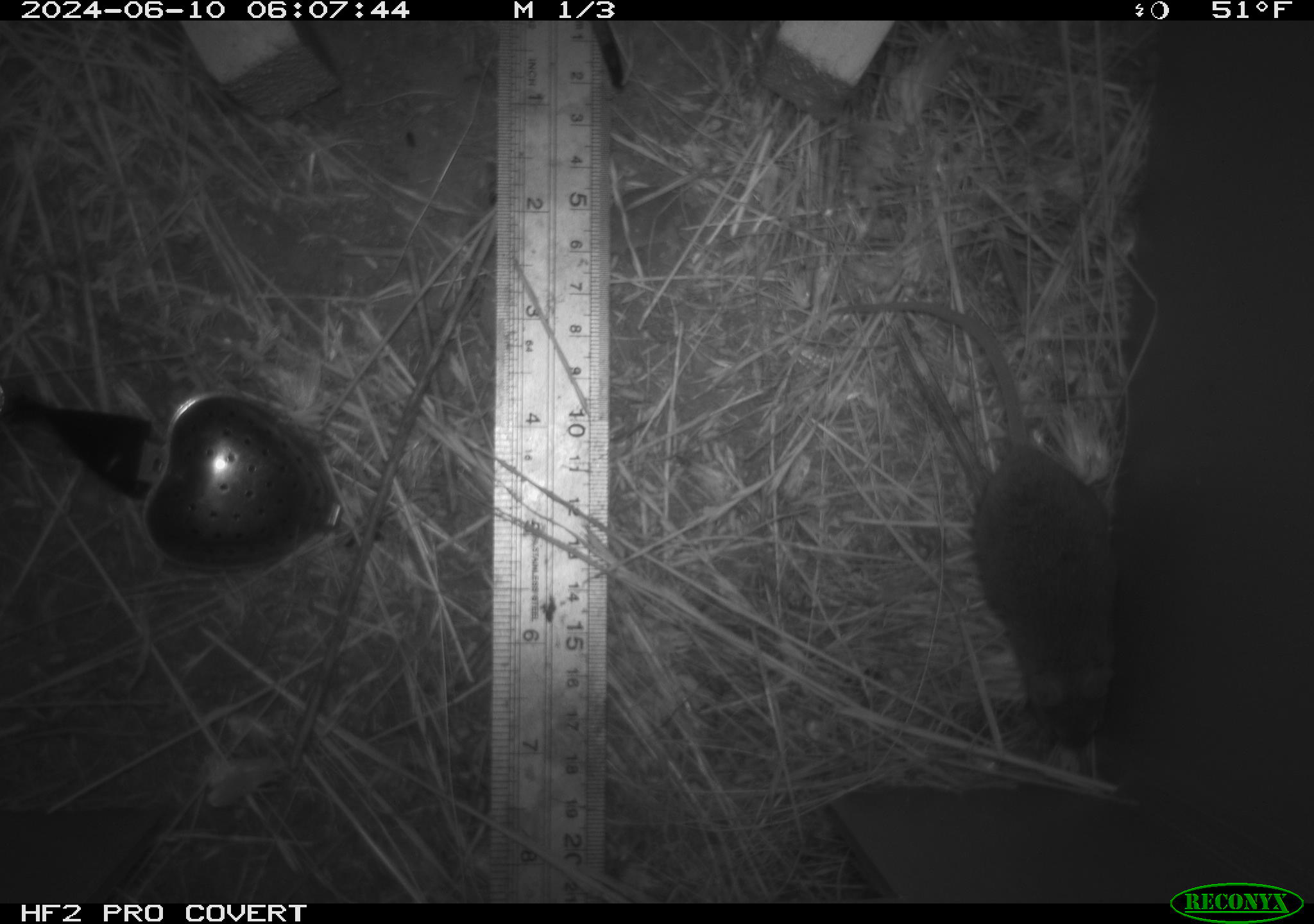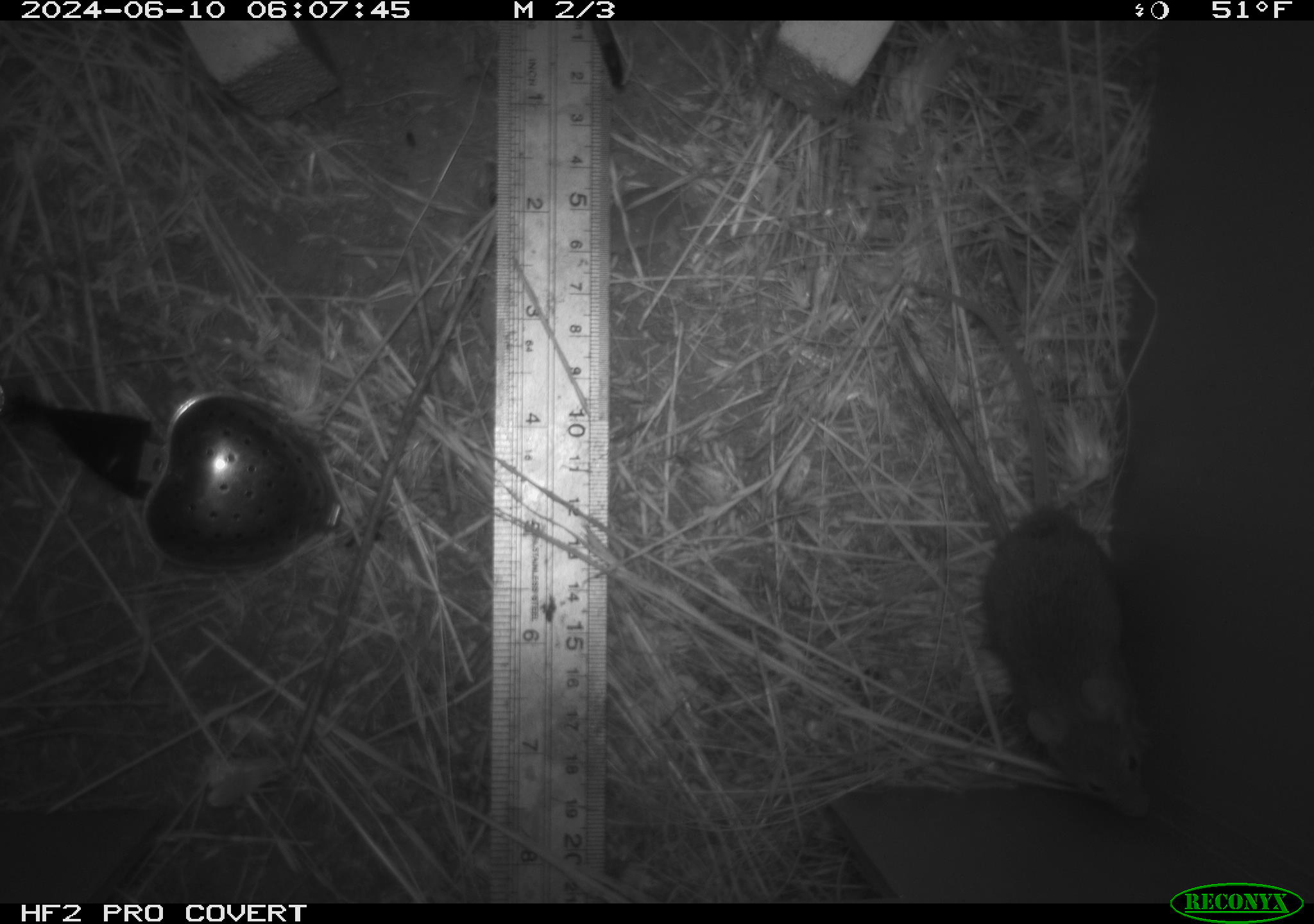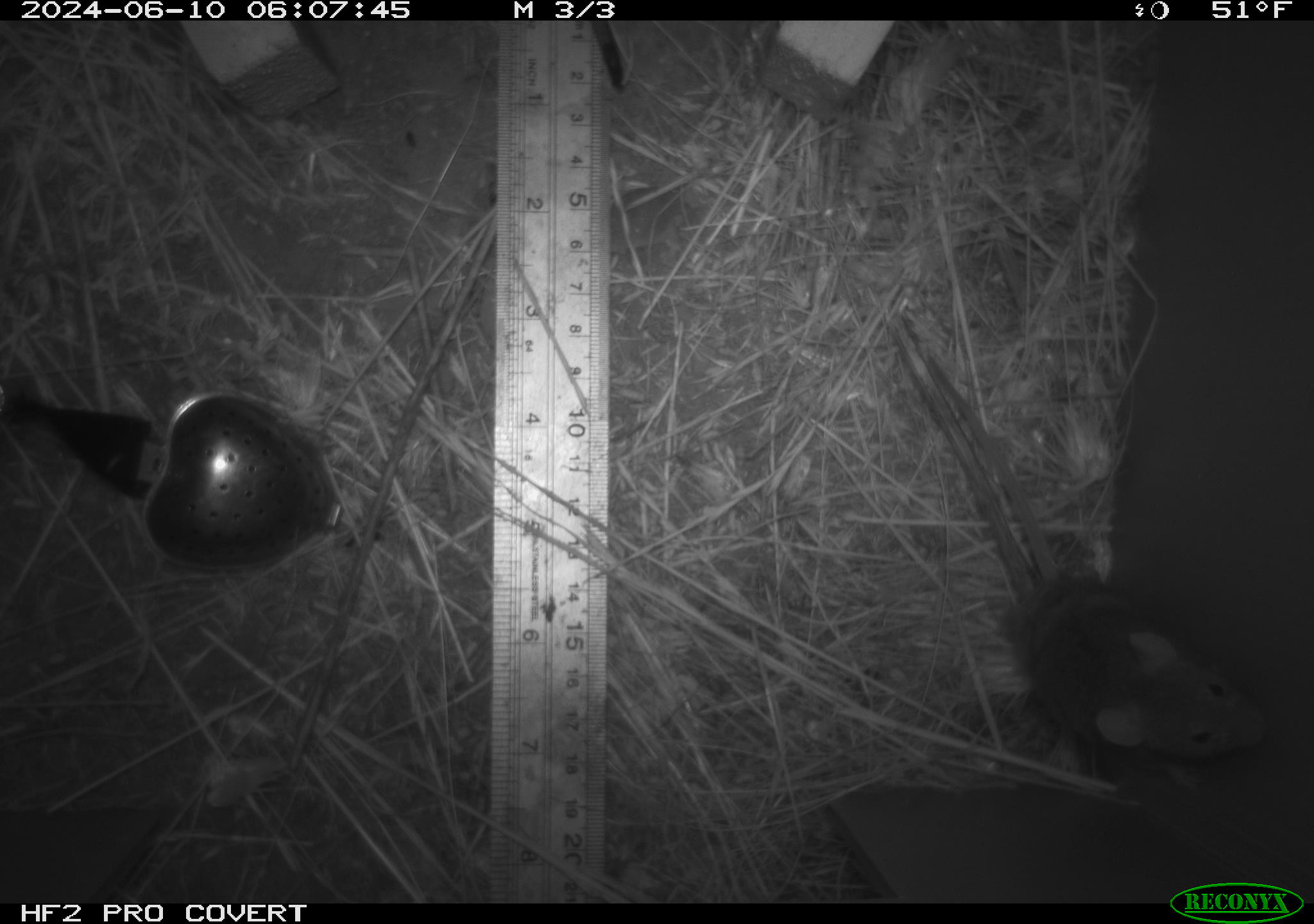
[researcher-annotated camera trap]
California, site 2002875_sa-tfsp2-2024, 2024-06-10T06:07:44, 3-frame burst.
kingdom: Animalia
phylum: Chordata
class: Mammalia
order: Rodentia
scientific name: Rodentia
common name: mouse species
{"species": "mouse species (Rodentia)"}